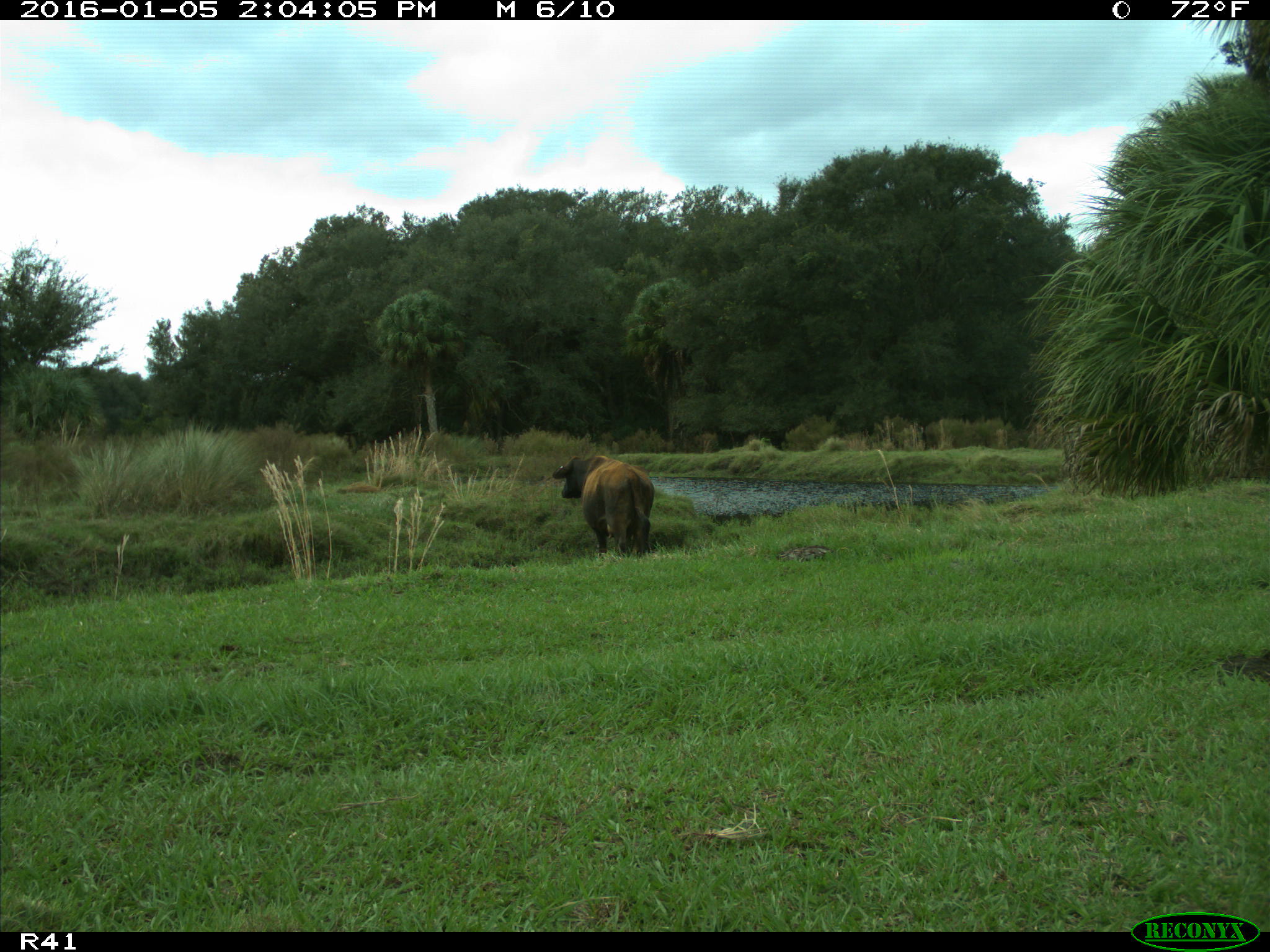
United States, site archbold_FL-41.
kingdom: Animalia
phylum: Chordata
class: Mammalia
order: Artiodactyla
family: Bovidae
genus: Bos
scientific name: Bos taurus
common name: domestic cow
Bos taurus (domestic cow).